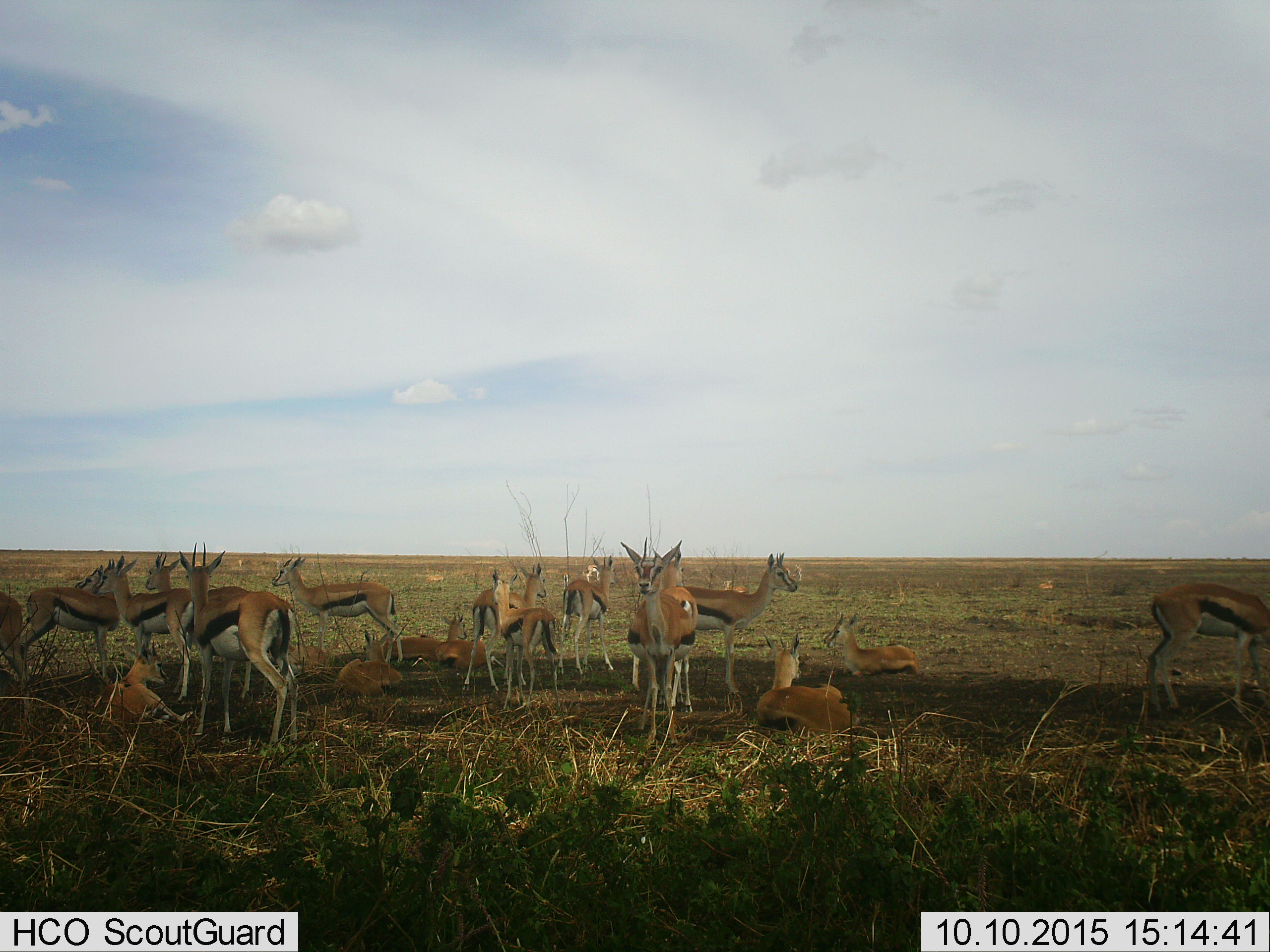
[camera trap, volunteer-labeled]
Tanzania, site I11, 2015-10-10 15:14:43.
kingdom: Animalia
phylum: Chordata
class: Mammalia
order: Artiodactyla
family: Bovidae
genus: Eudorcas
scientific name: Eudorcas thomsonii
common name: thomson's gazelle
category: gazellethomsons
Gazellethomsons (thomson's gazelle) (Eudorcas thomsonii), count 11-50. Behavior (volunteer vote fractions): standing 89%, resting 89%, moving 11%, interacting 0%. Young present (vote fraction): 44%. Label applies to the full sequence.